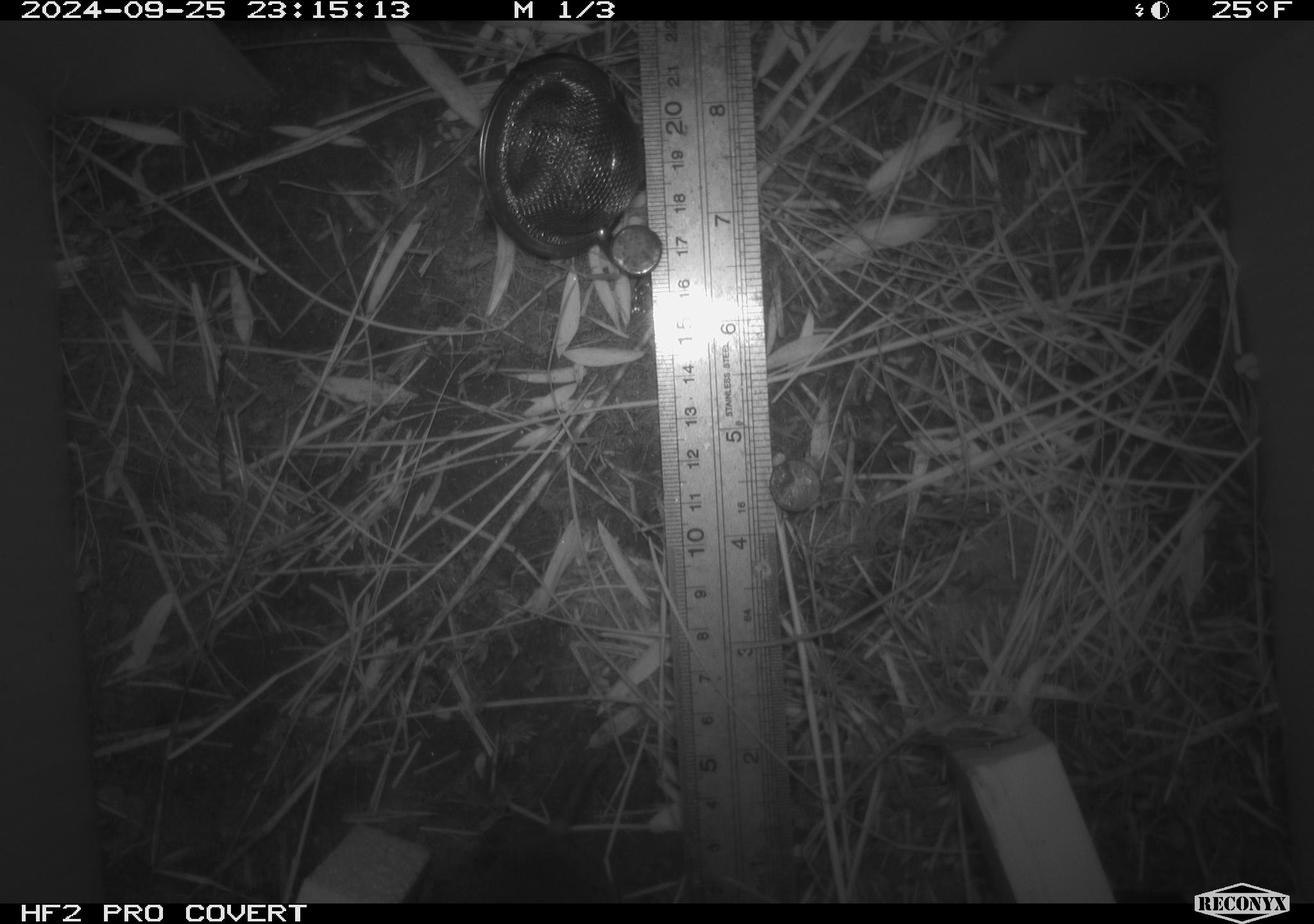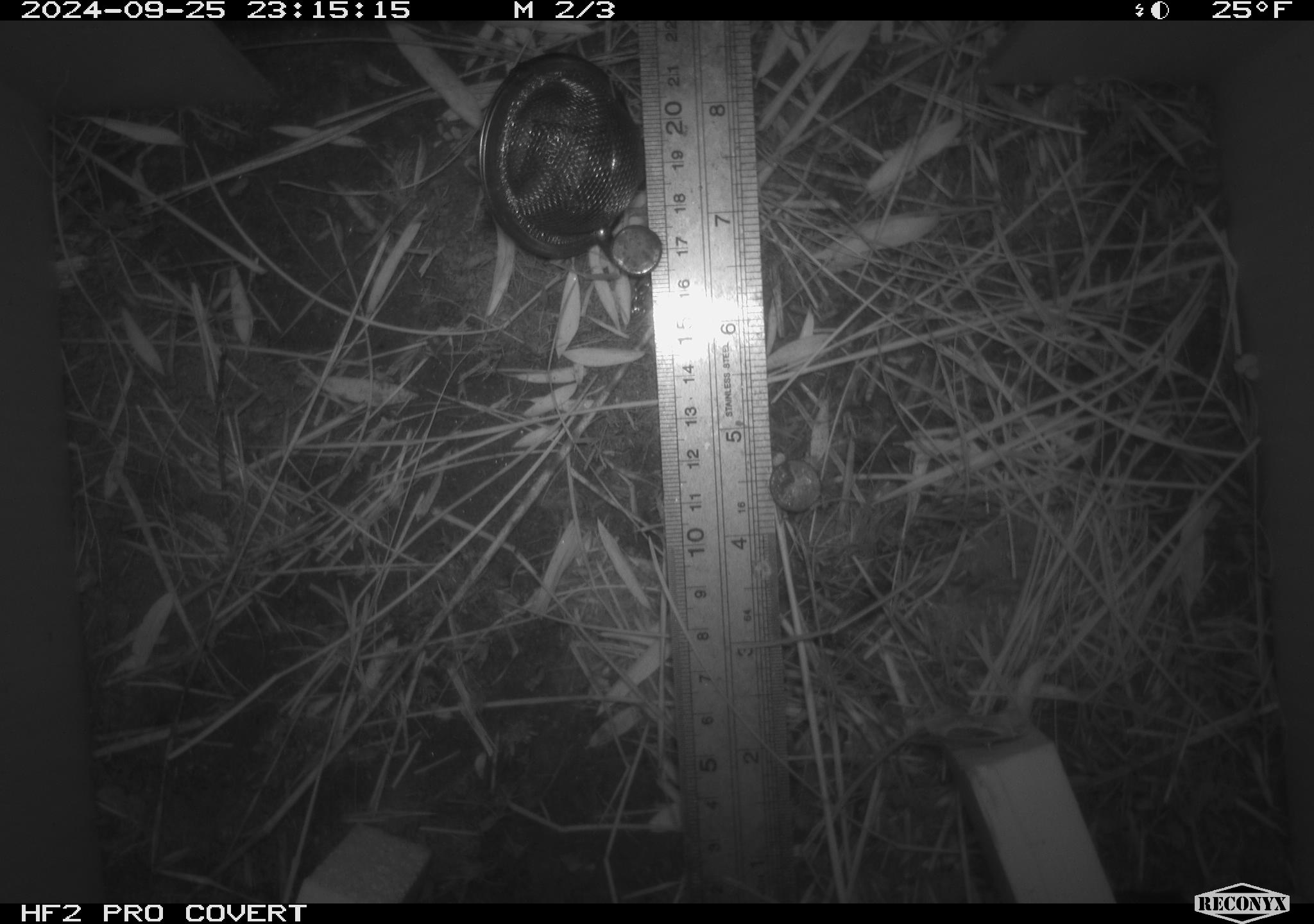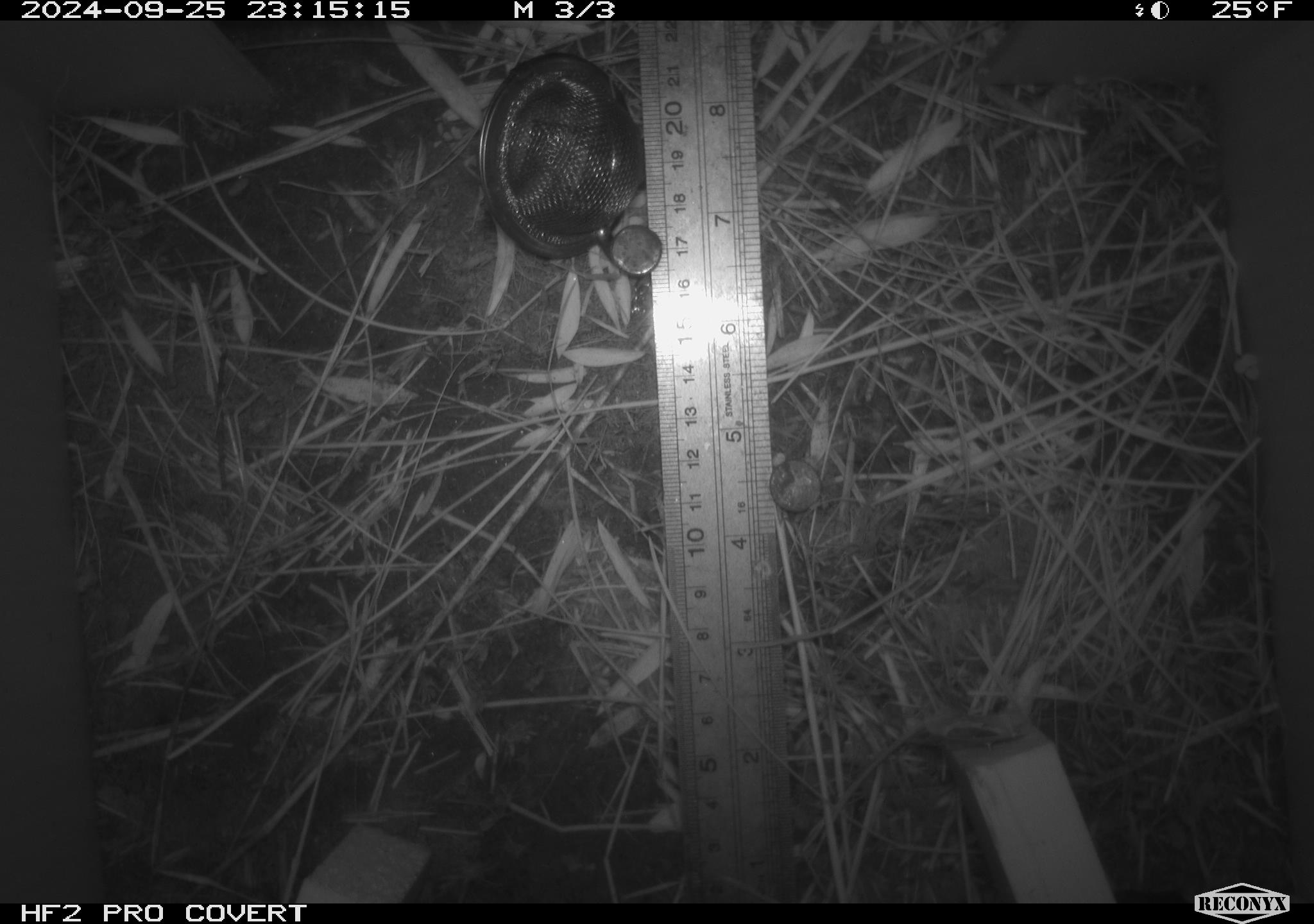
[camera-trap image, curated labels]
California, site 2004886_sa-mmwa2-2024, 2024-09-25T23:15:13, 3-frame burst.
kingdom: Animalia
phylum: Chordata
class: Mammalia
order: Rodentia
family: Cricetidae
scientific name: Arvicolinae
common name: voles, lemmings, and muskrats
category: arvicolinae subfamily